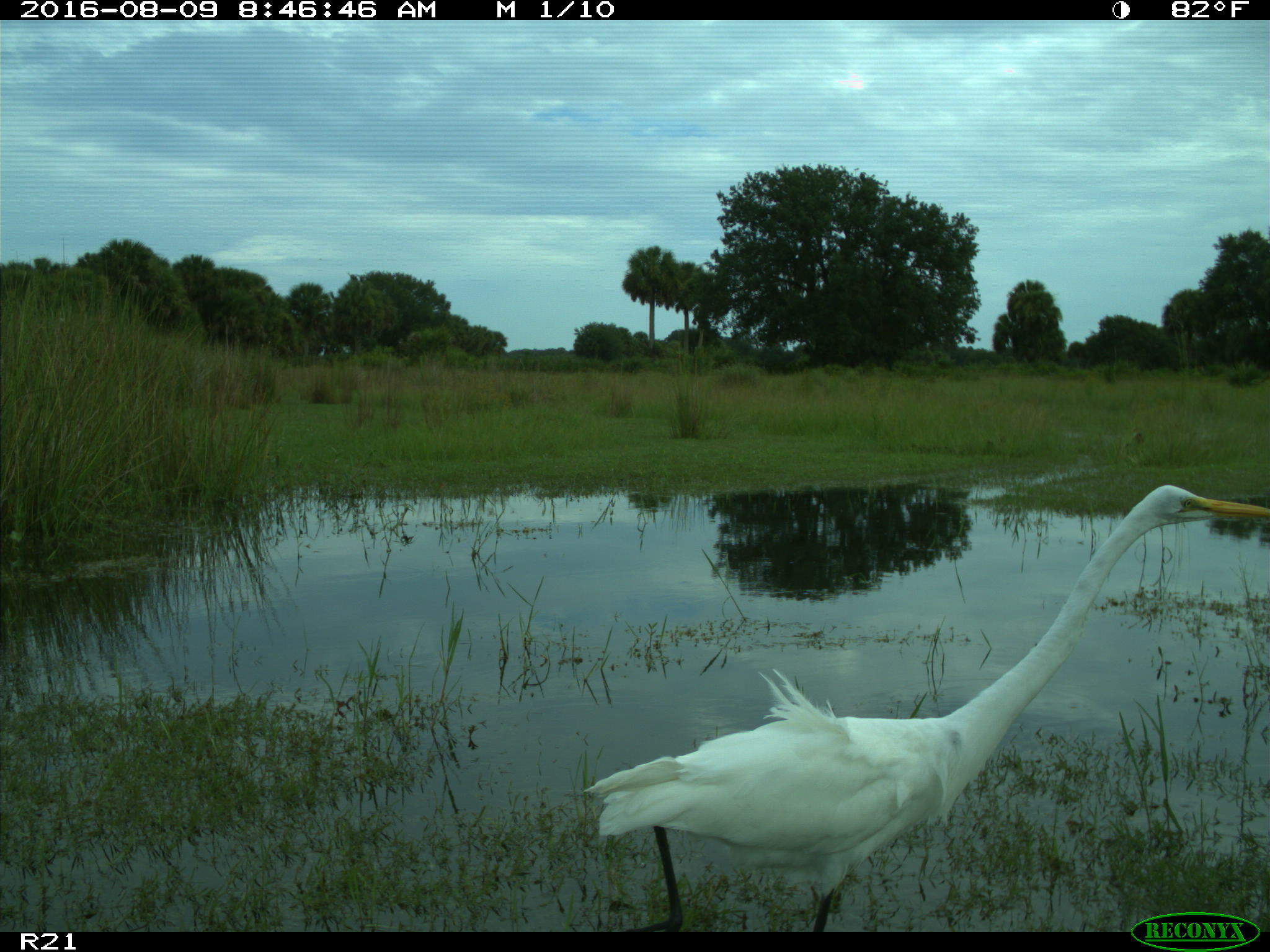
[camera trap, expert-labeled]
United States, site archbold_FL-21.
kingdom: Animalia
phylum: Chordata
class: Aves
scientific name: Aves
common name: birds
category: unidentified bird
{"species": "unidentified bird (birds) (Aves)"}